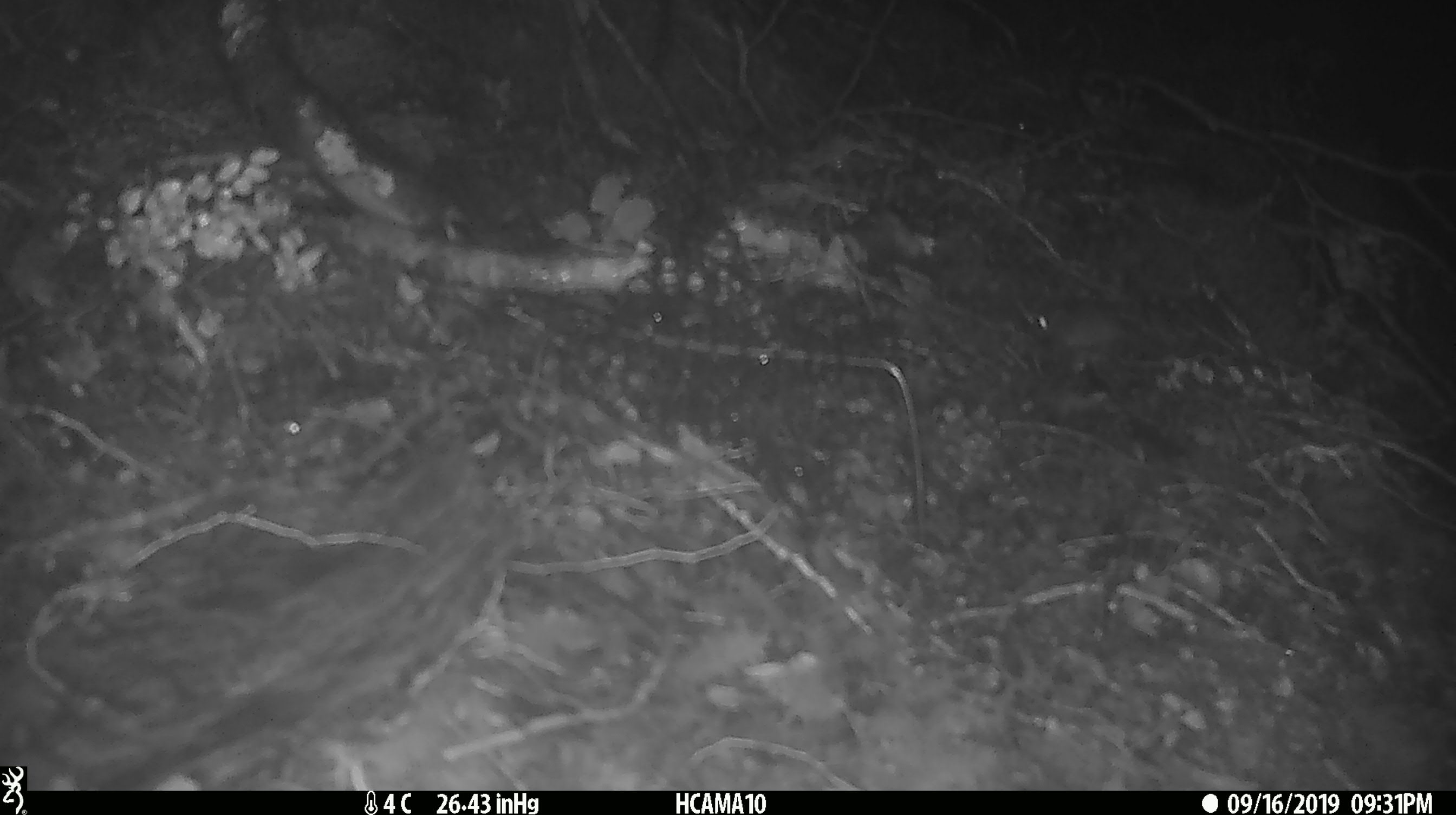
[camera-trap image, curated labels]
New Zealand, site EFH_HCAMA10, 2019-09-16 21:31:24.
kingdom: Animalia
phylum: Chordata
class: Mammalia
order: Rodentia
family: Muridae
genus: Mus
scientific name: Mus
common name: mouse